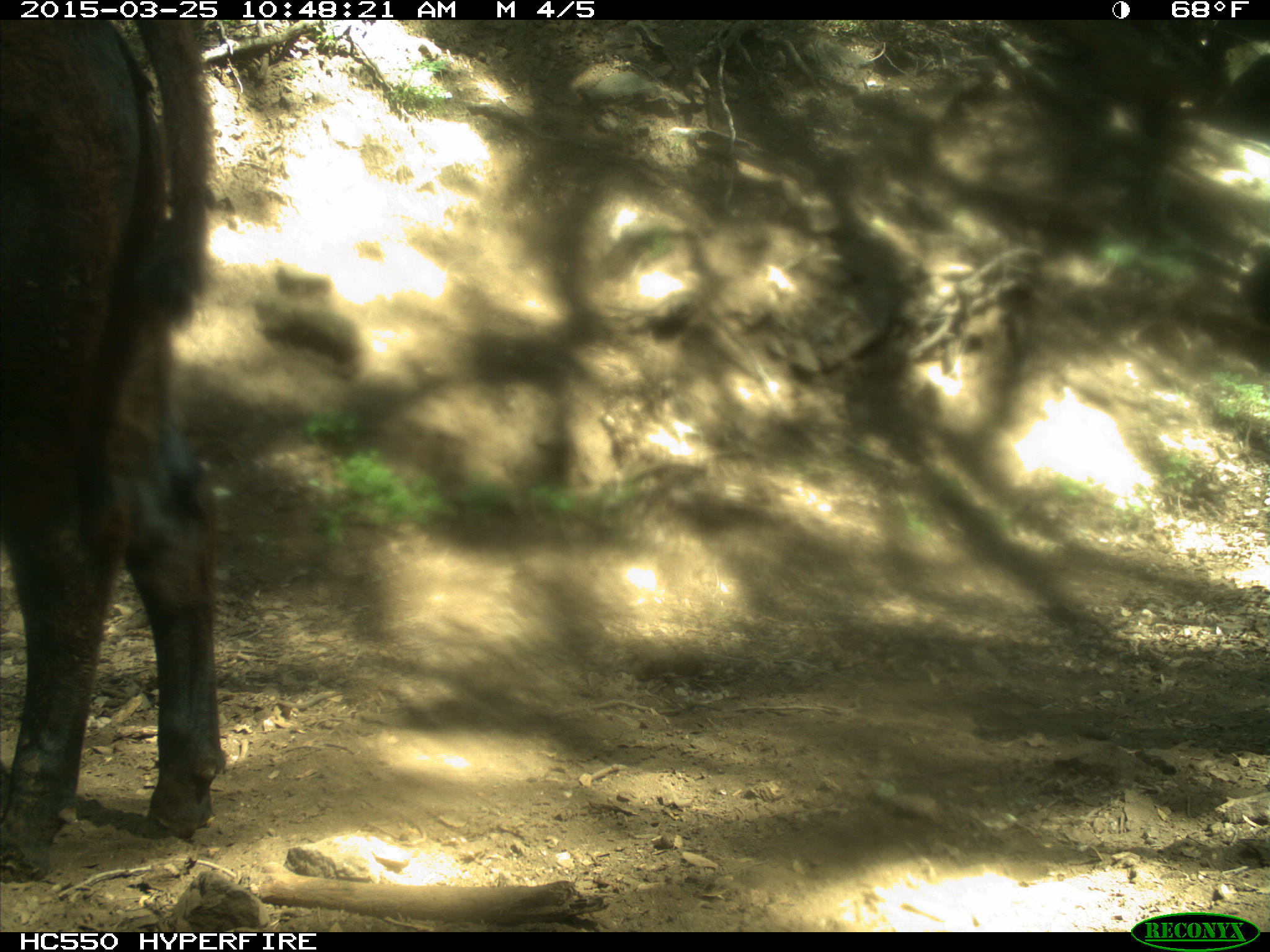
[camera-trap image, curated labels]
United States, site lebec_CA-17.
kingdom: Animalia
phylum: Chordata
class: Mammalia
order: Artiodactyla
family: Bovidae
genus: Bos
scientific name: Bos taurus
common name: domestic cow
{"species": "Bos taurus (domestic cow)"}